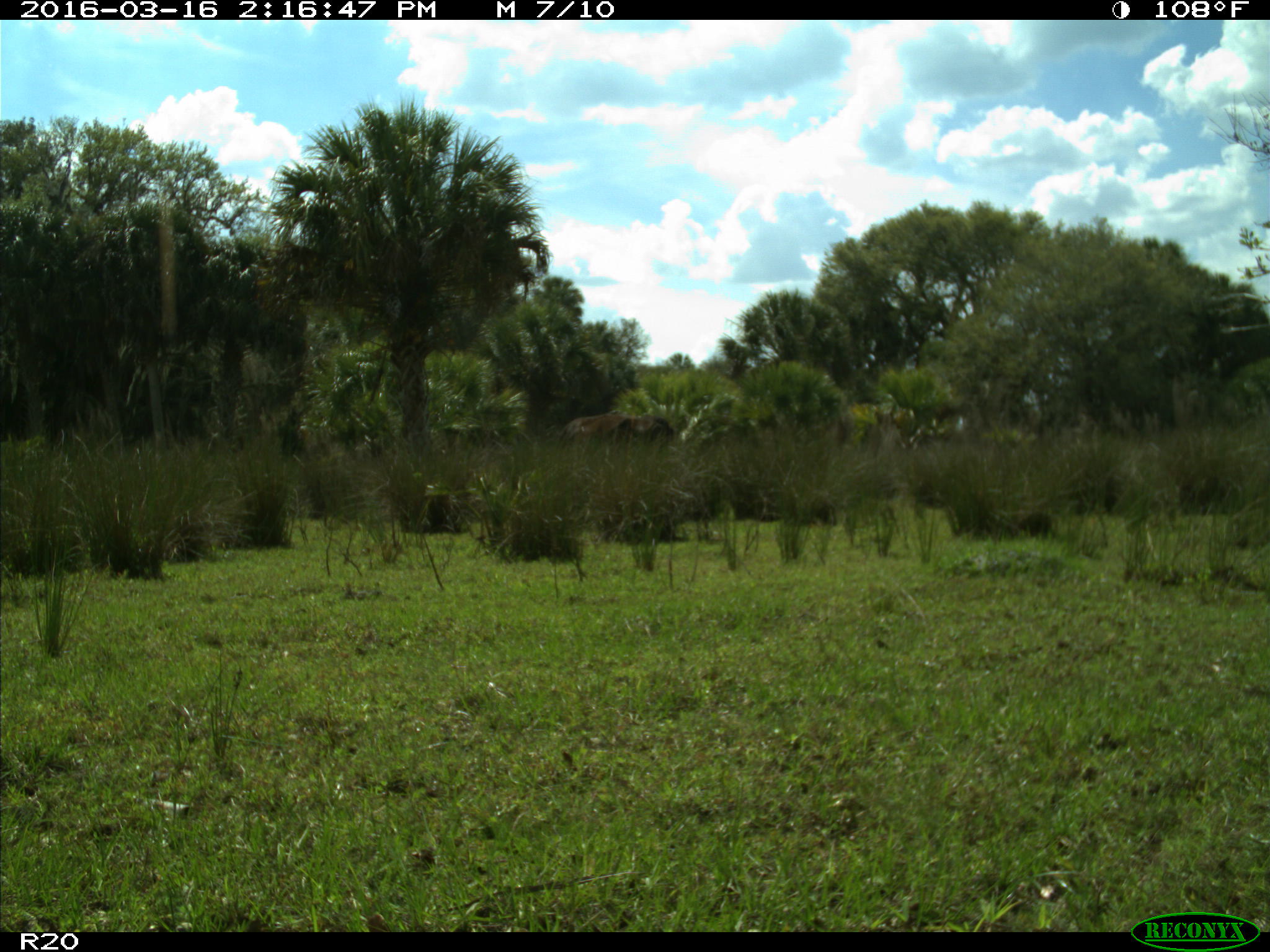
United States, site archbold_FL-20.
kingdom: Animalia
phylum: Chordata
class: Mammalia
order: Artiodactyla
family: Bovidae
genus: Bos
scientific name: Bos taurus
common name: domestic cow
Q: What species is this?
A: Bos taurus (domestic cow).